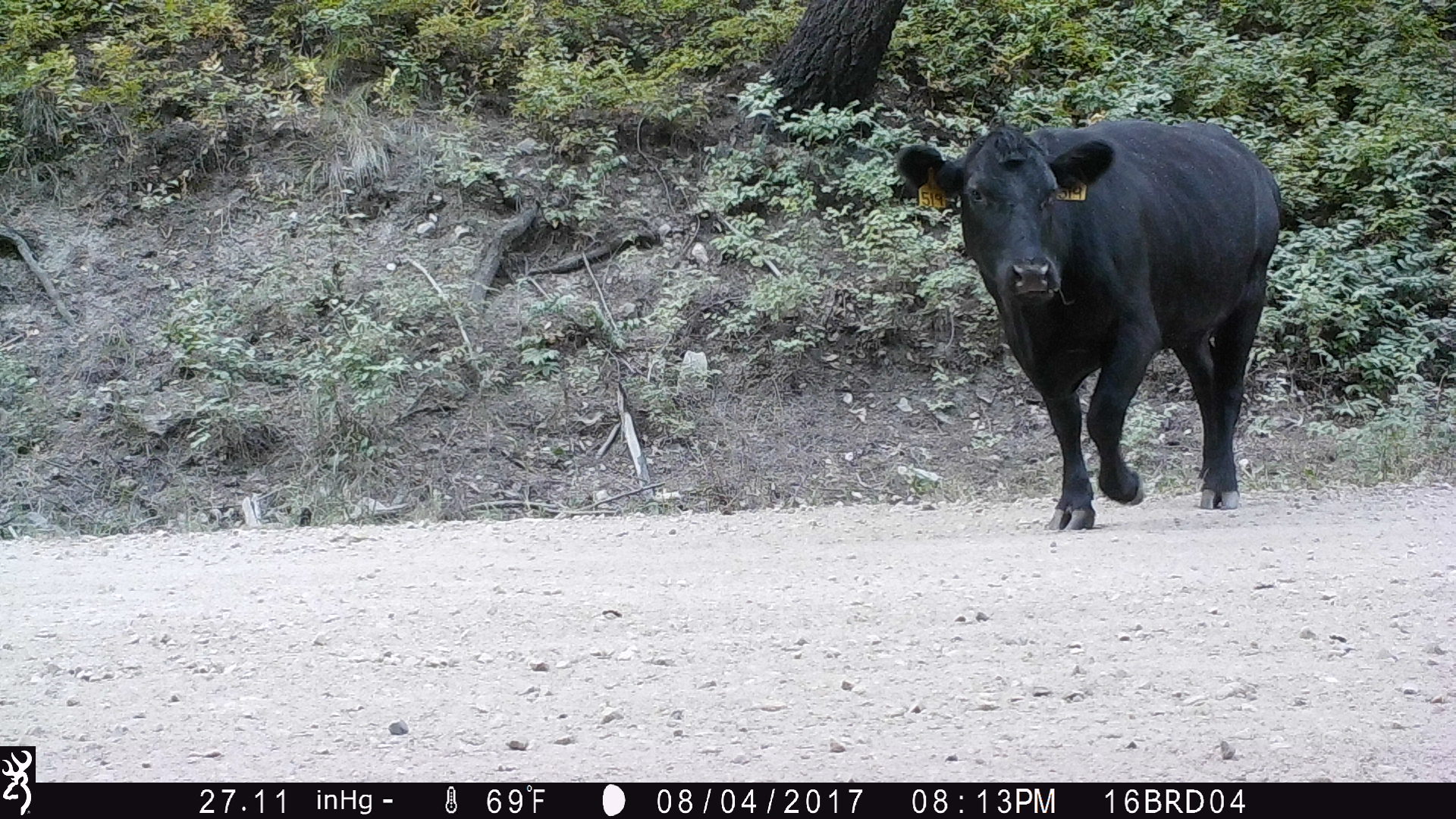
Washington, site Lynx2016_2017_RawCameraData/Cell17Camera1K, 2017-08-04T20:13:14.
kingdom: Animalia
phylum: Chordata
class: Mammalia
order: Artiodactyla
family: Bovidae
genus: Bos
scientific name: Bos taurus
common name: domestic cattle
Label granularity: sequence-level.